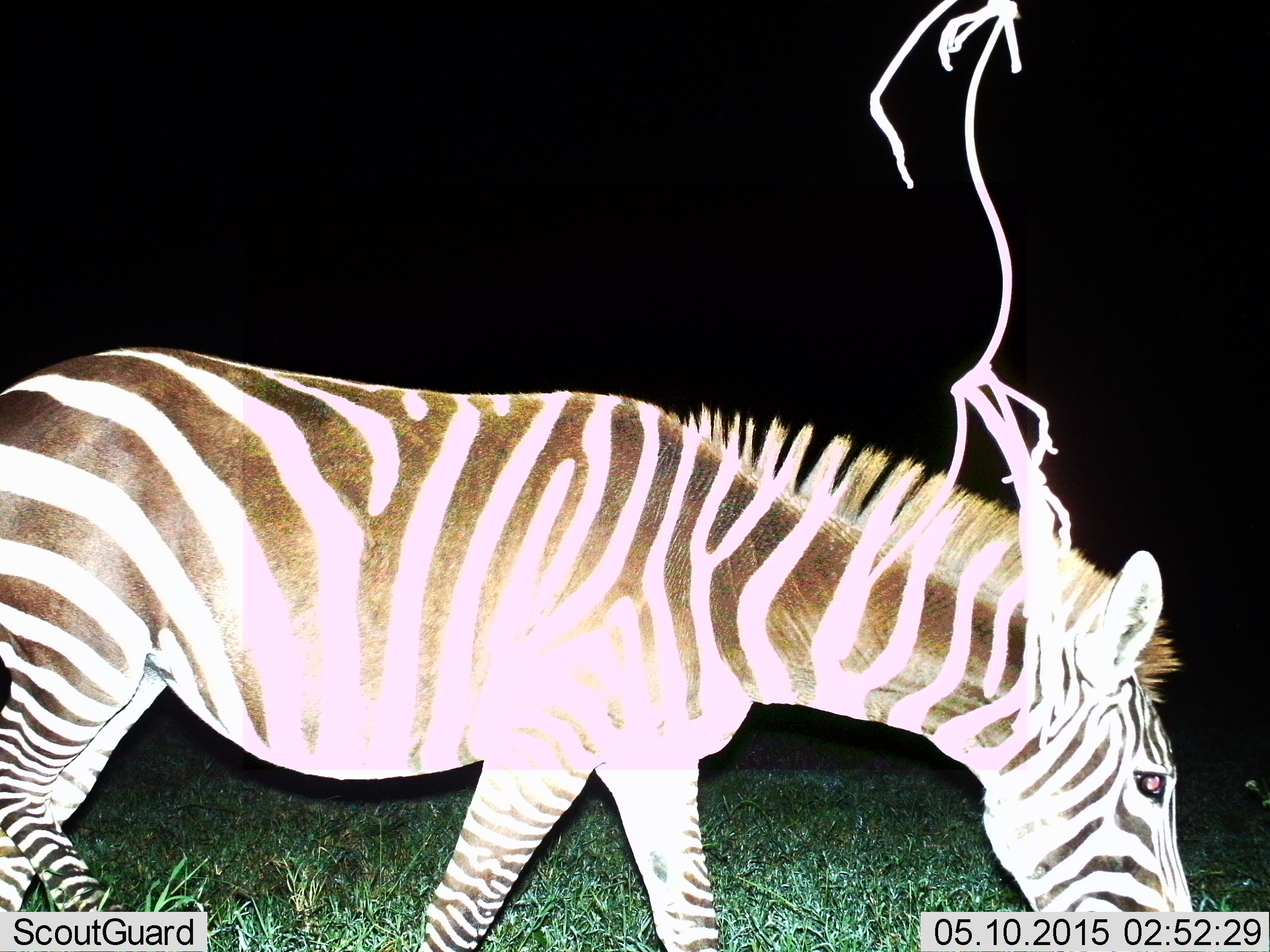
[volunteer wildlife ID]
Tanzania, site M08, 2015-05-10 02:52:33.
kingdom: Animalia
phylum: Chordata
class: Mammalia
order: Perissodactyla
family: Equidae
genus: Equus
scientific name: Equus quagga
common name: plains zebra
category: zebra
Zebra (plains zebra) (Equus quagga), count 1. Behavior (volunteer vote fractions): standing 10%, resting 0%, moving 70%, interacting 0%. Young present (vote fraction): 0%. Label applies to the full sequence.